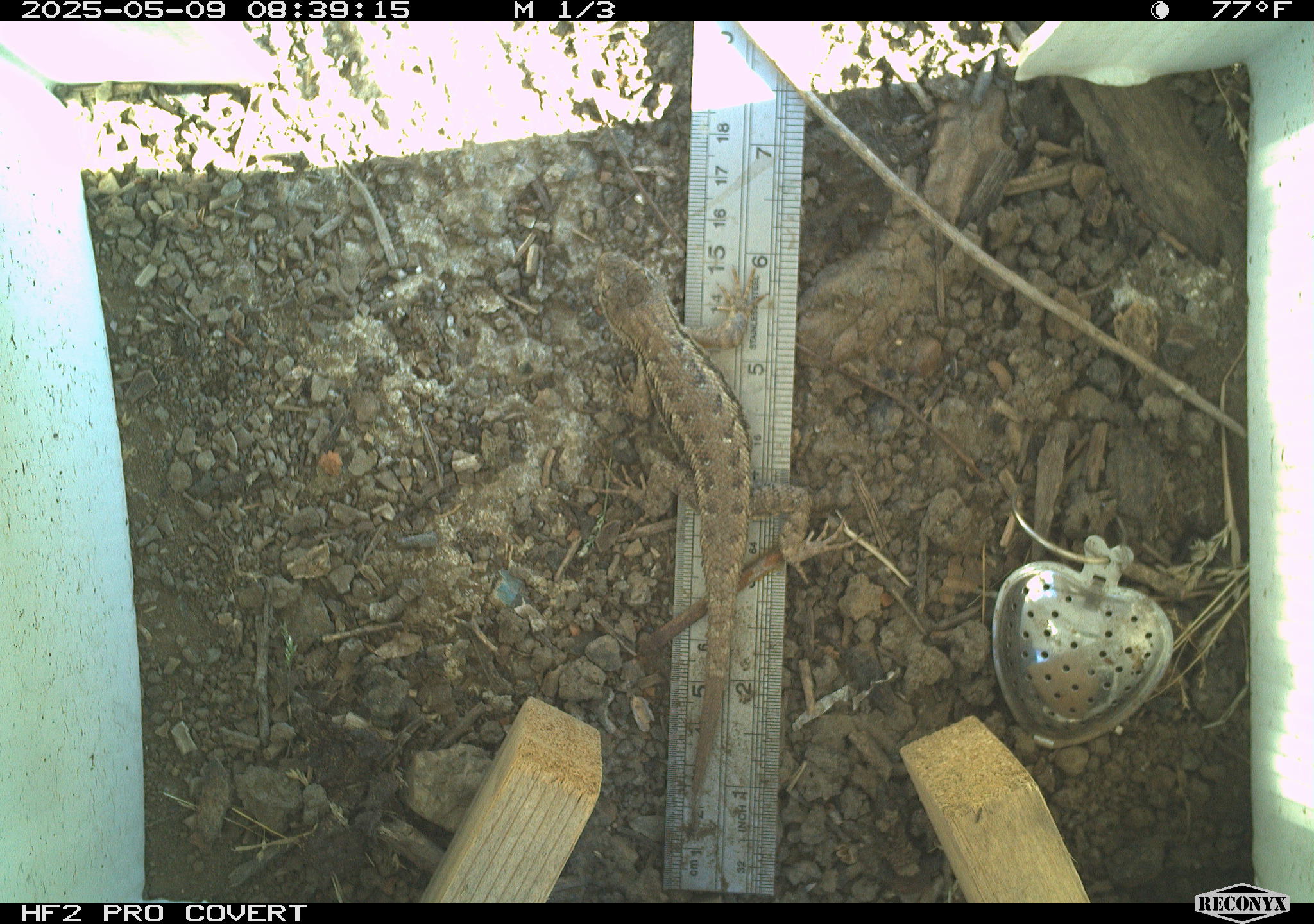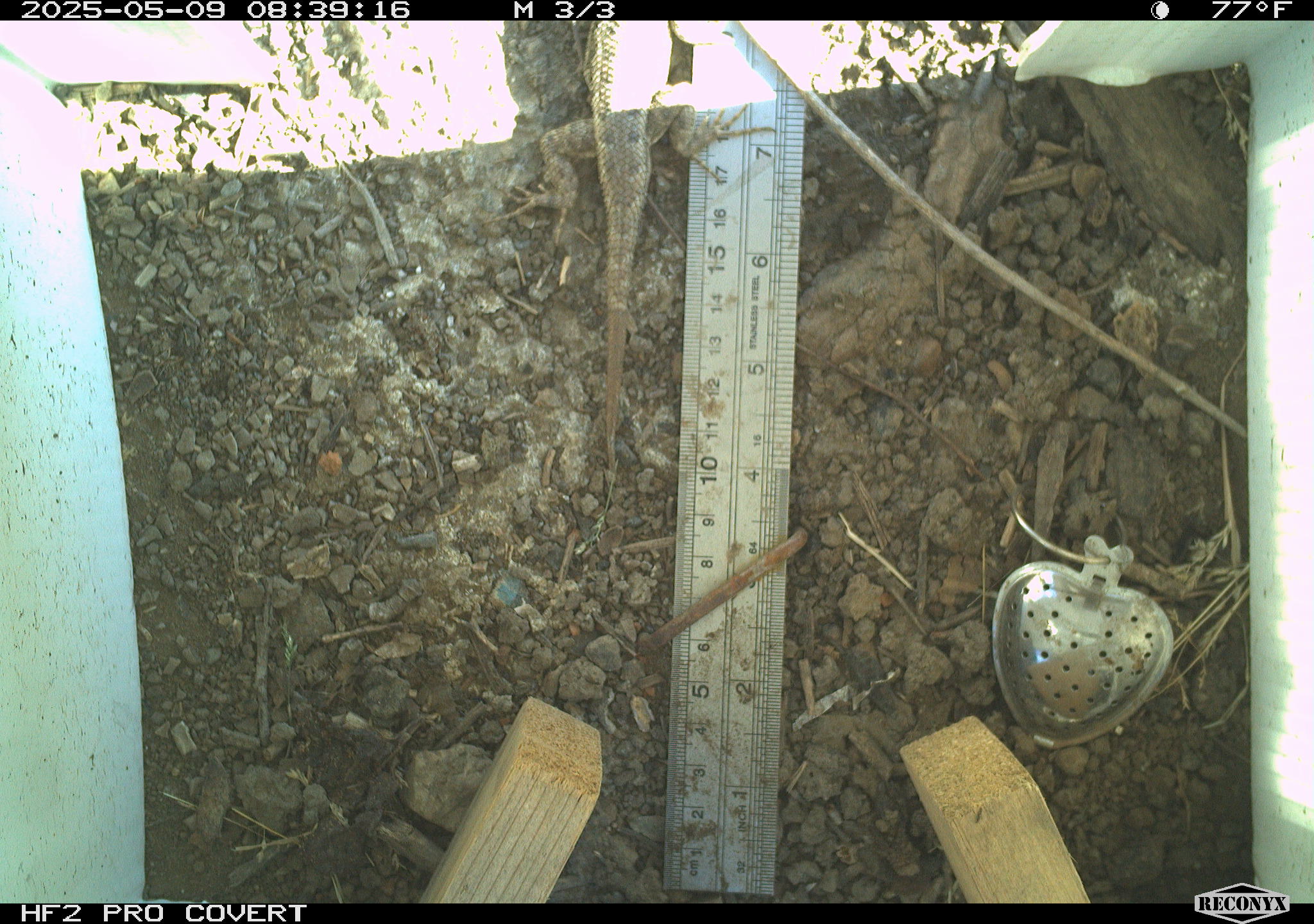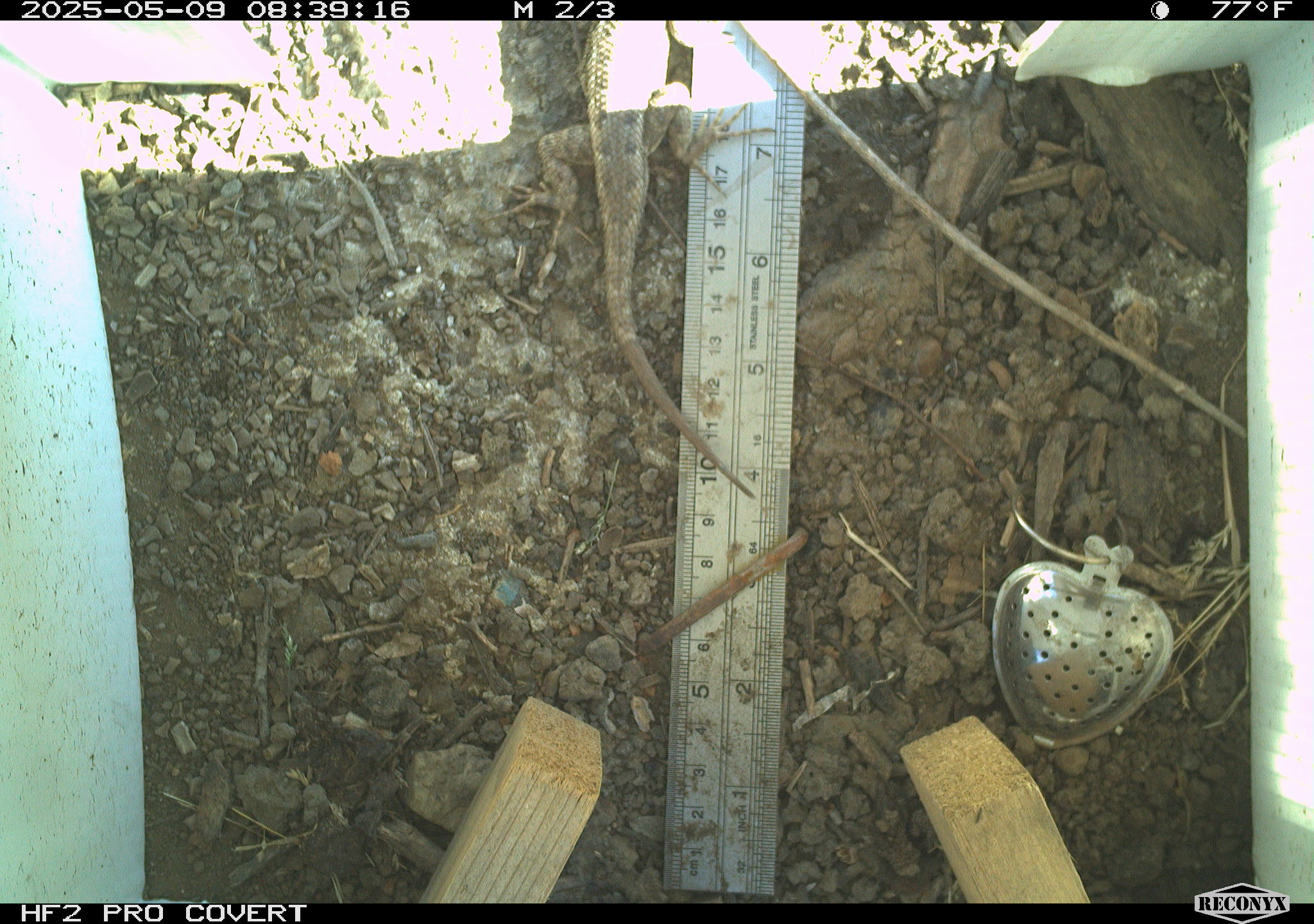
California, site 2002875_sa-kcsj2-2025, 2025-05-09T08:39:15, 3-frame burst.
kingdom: Animalia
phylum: Chordata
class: Reptilia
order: Squamata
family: Phrynosomatidae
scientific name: Phrynosomatidae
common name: north american spiny lizards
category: sceloporus/uta species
Sceloporus/uta species (north american spiny lizards) (Phrynosomatidae).